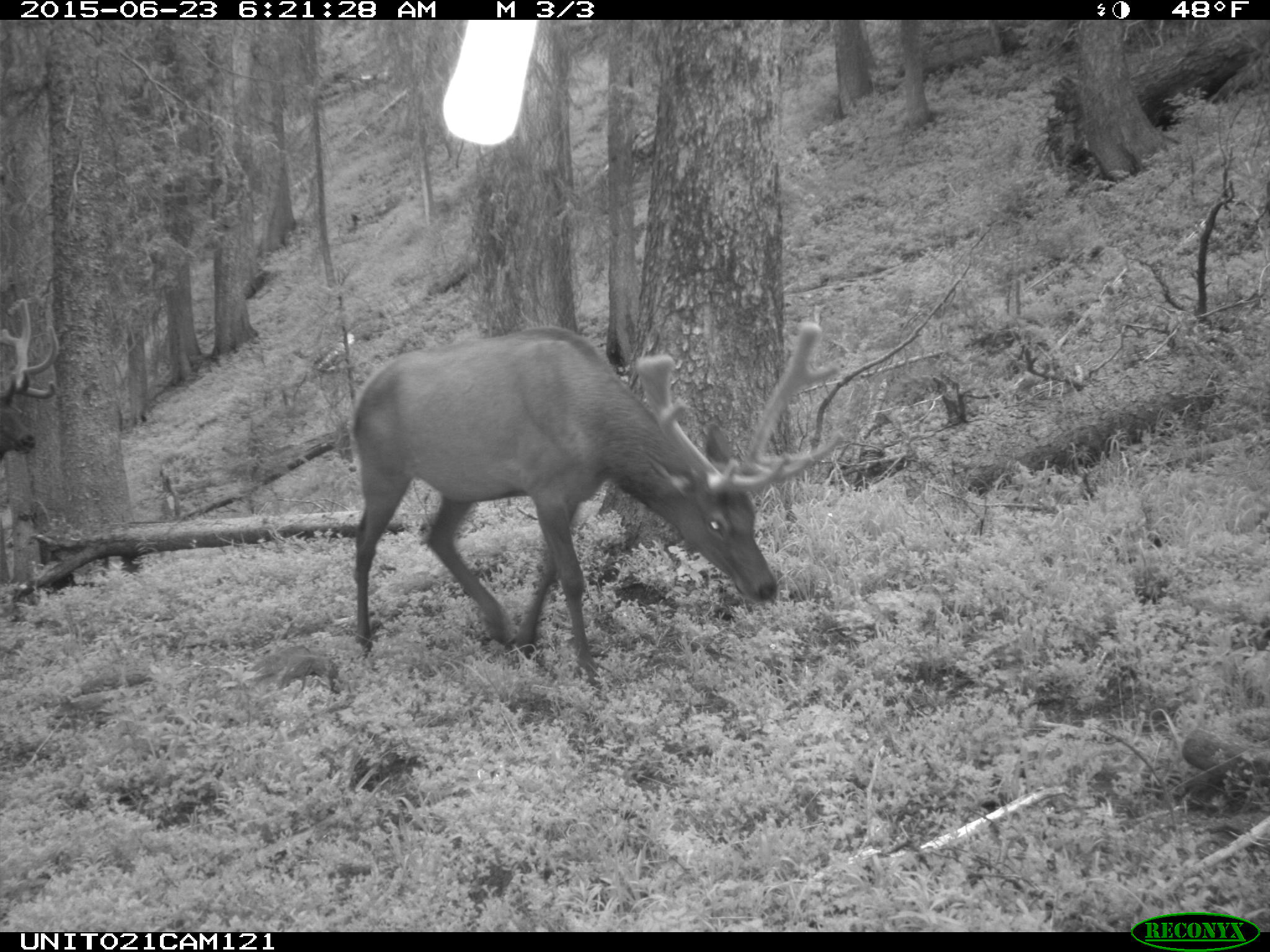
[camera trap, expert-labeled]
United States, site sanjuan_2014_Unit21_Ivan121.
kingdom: Animalia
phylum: Chordata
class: Mammalia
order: Artiodactyla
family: Cervidae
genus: Cervus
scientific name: Cervus elaphus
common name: red deer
Cervus elaphus (red deer).